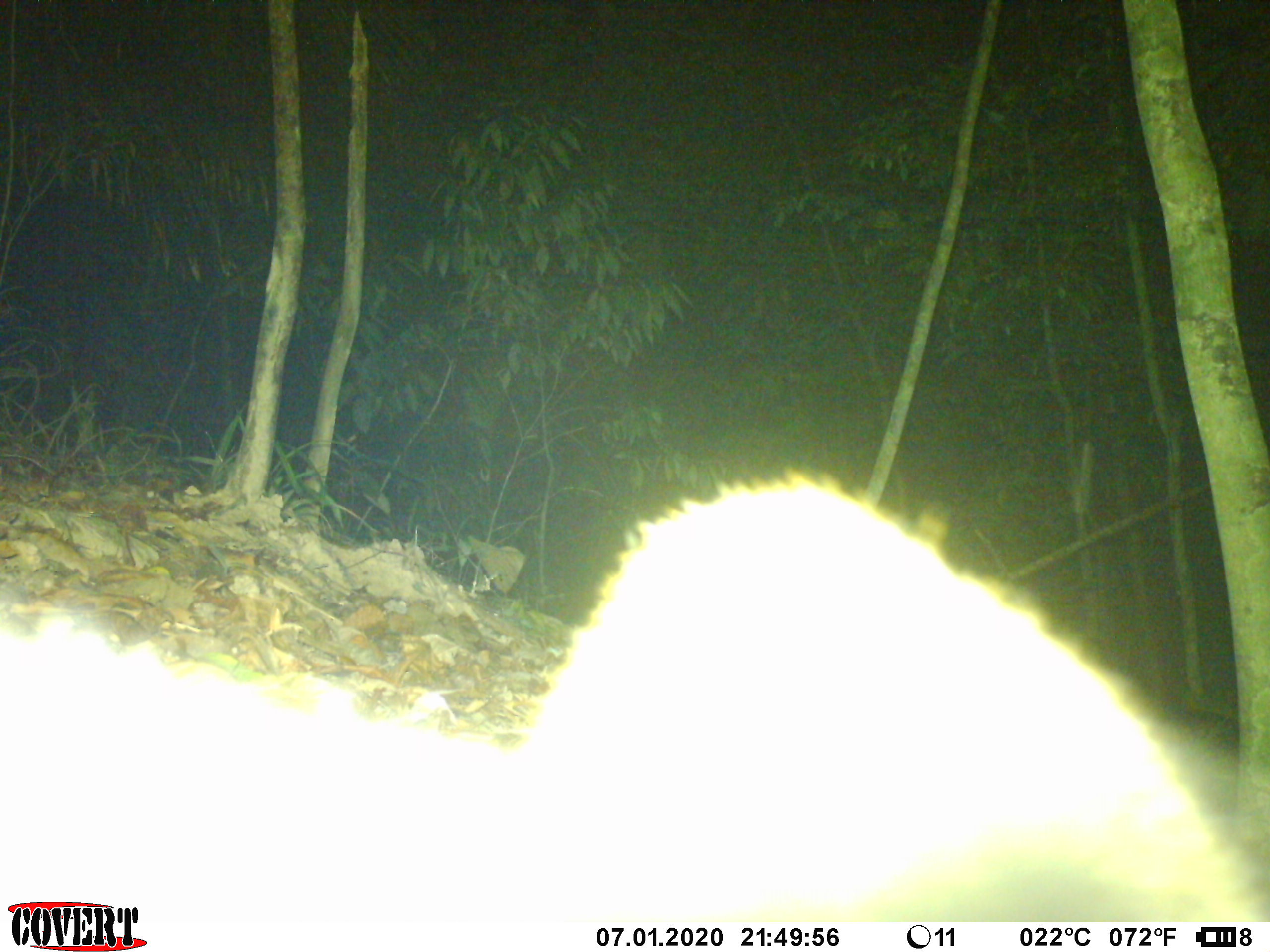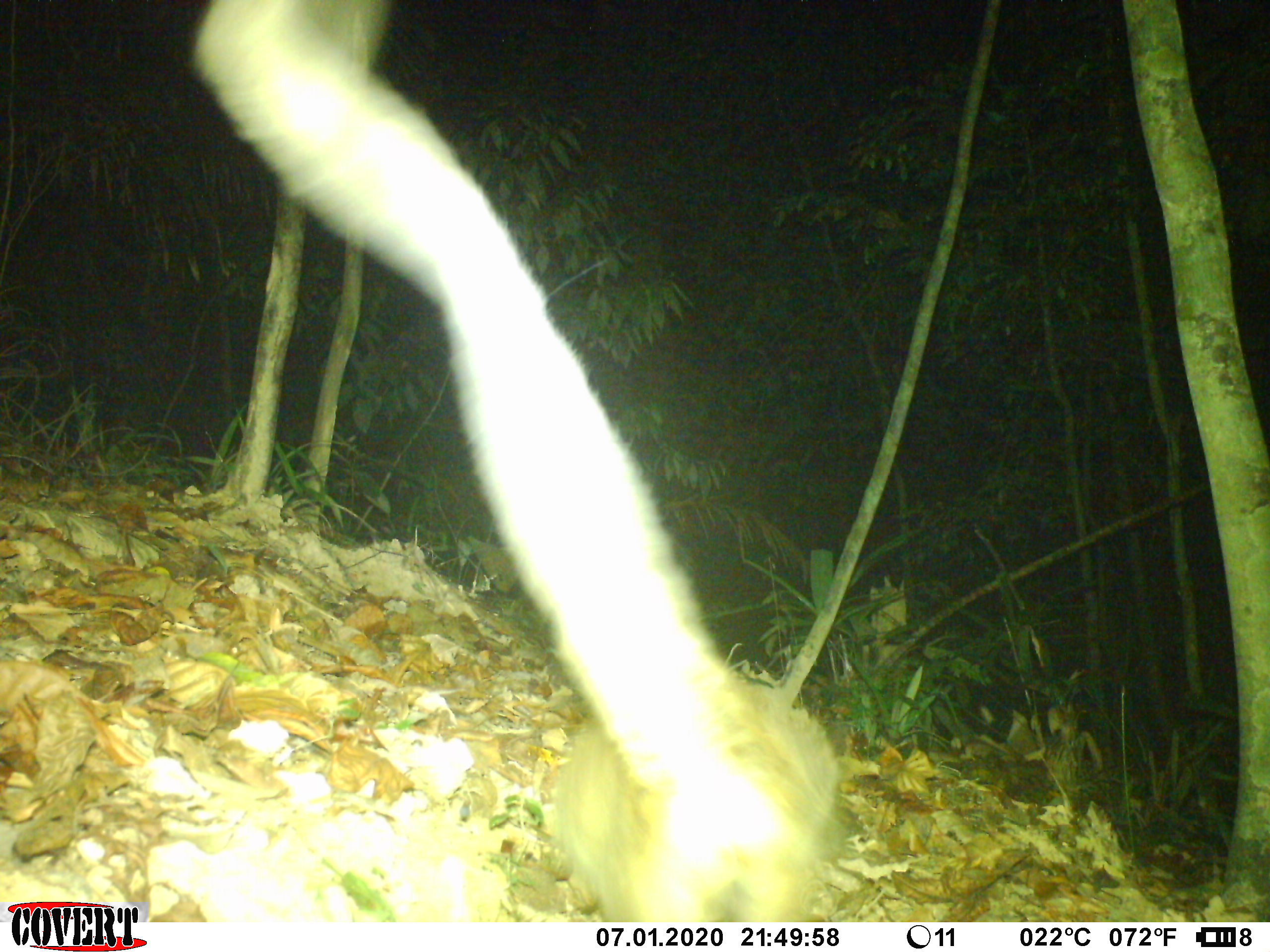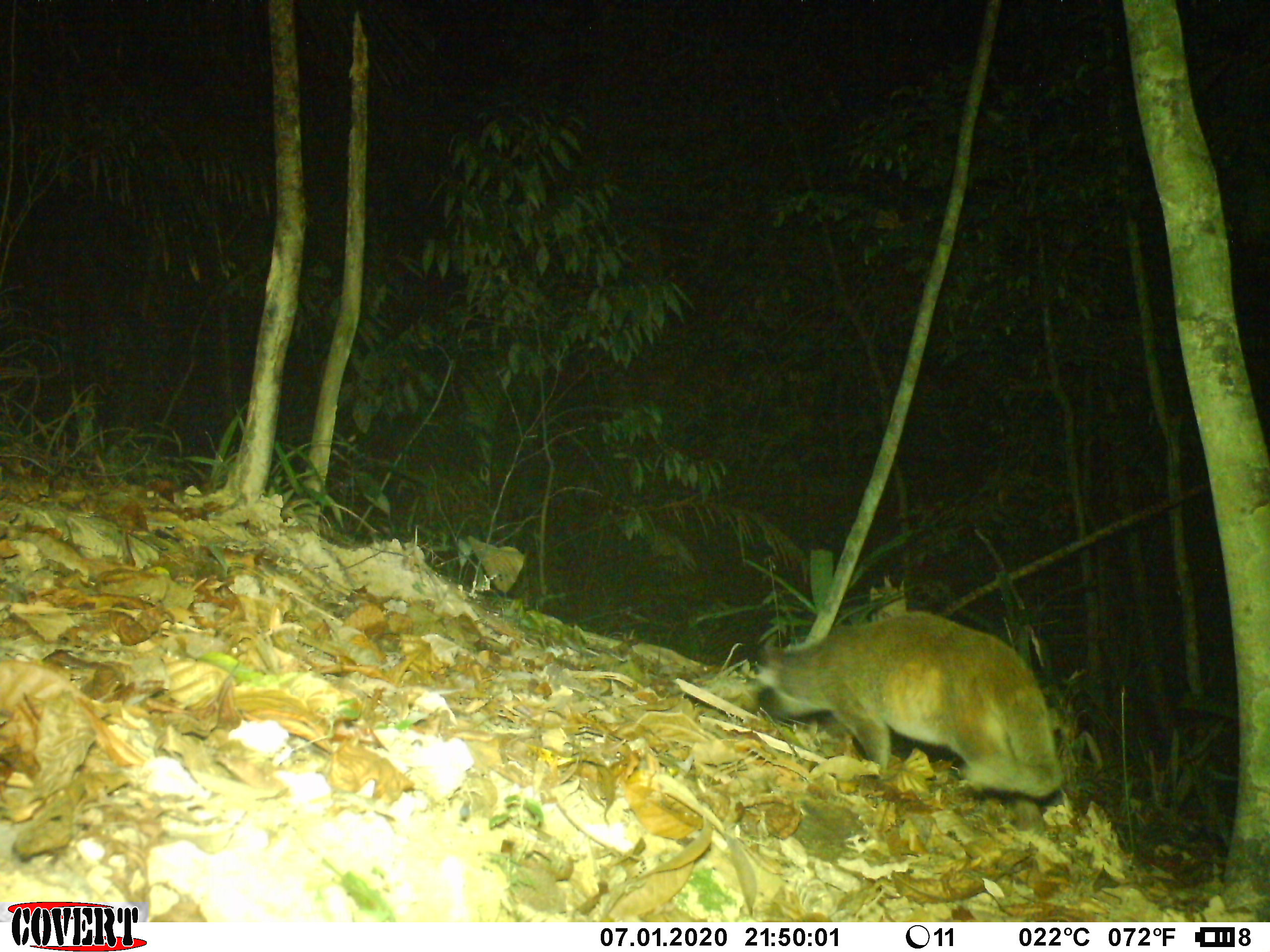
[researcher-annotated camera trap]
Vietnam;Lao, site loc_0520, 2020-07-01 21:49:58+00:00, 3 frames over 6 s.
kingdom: Animalia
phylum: Chordata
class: Mammalia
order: Carnivora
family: Viverridae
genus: Paguma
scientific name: Paguma larvata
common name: masked palm civet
Masked palm civet (Paguma larvata). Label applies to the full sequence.